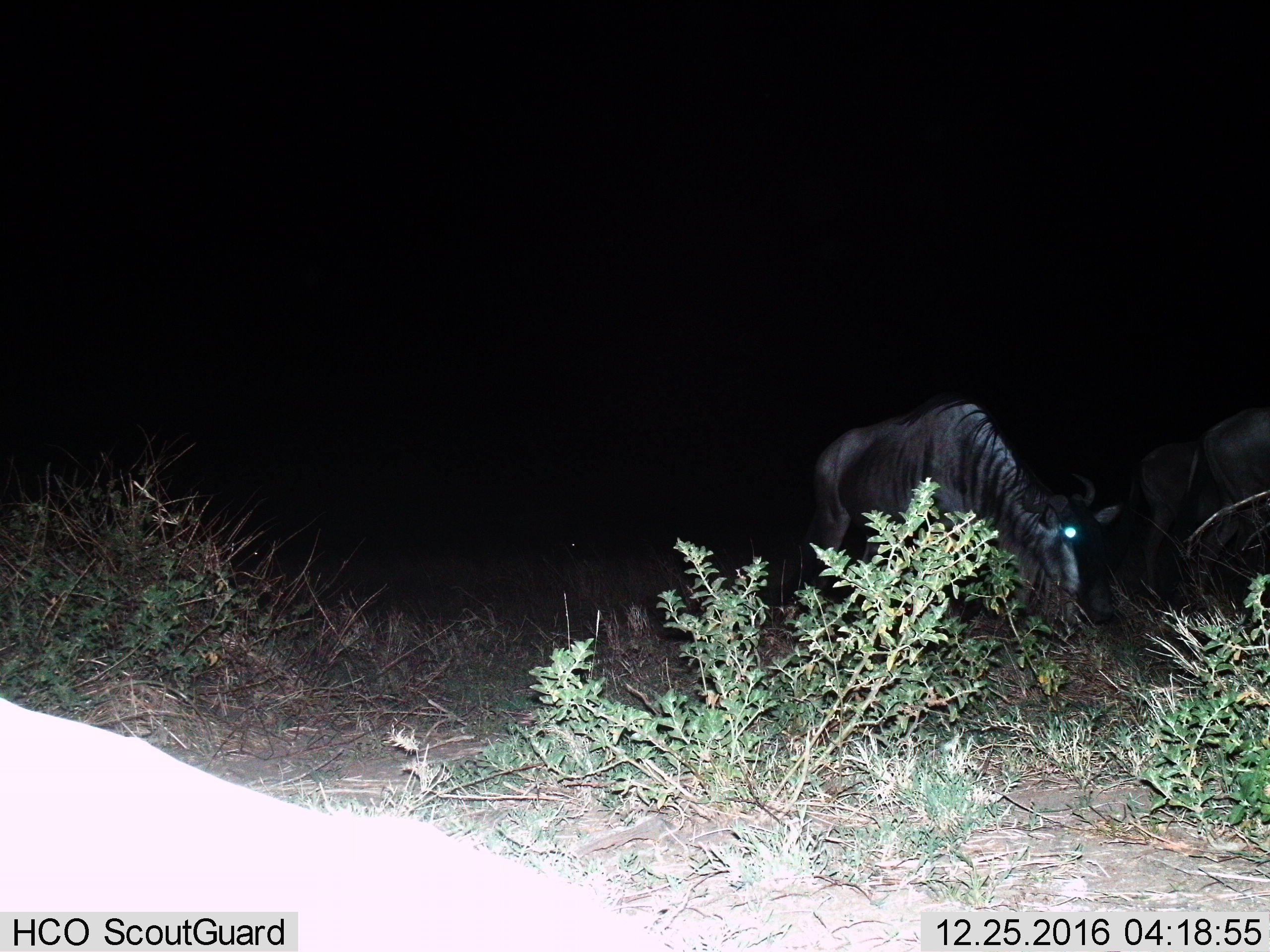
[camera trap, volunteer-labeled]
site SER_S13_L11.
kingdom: Animalia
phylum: Chordata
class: Mammalia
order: Artiodactyla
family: Bovidae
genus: Connochaetes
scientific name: Connochaetes taurinus taurinus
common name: blue wildebeest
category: wildebeestblue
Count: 2.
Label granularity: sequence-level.